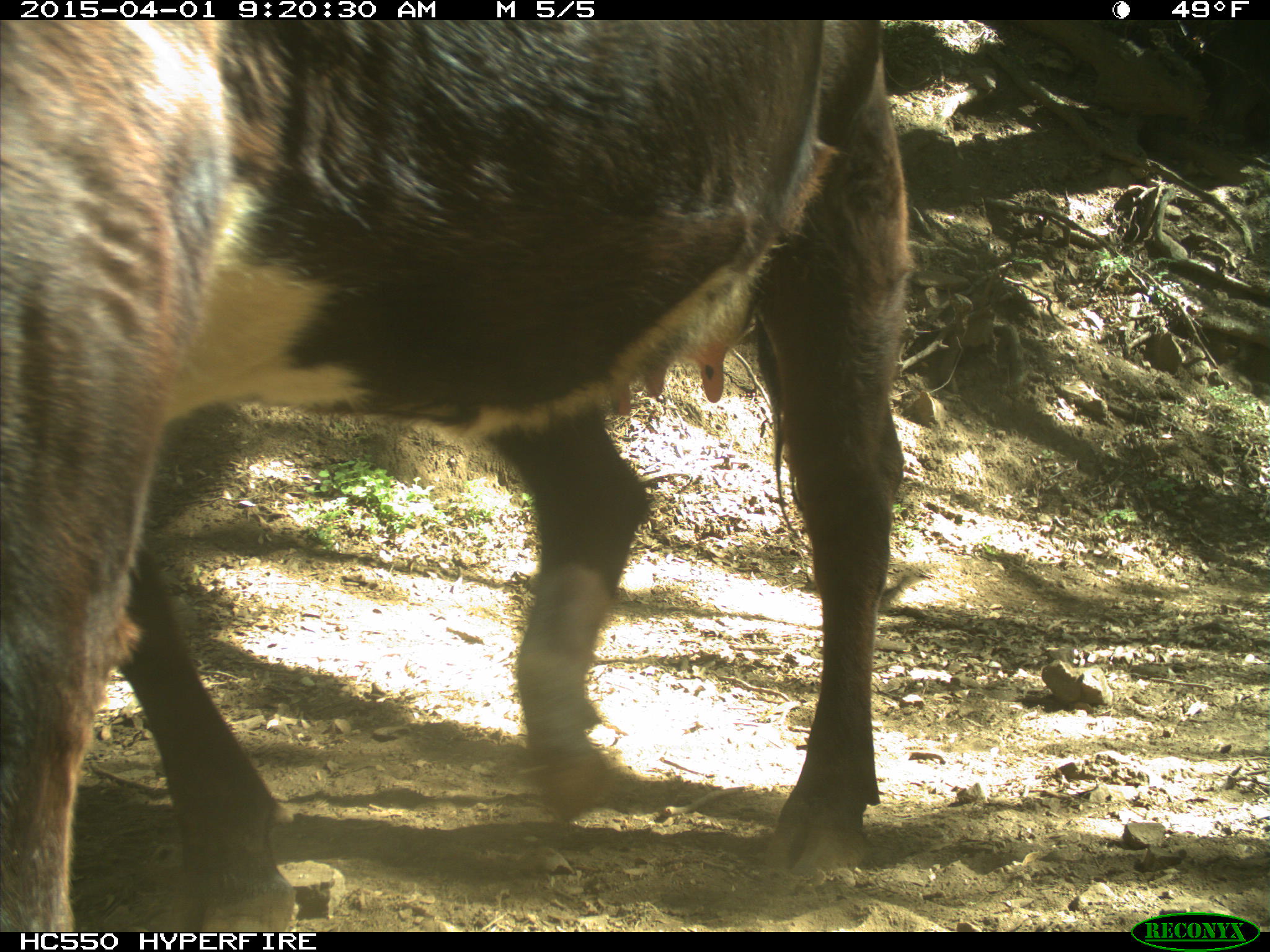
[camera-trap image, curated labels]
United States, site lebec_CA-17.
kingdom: Animalia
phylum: Chordata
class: Mammalia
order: Artiodactyla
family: Bovidae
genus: Bos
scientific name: Bos taurus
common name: domestic cow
Bos taurus (domestic cow).